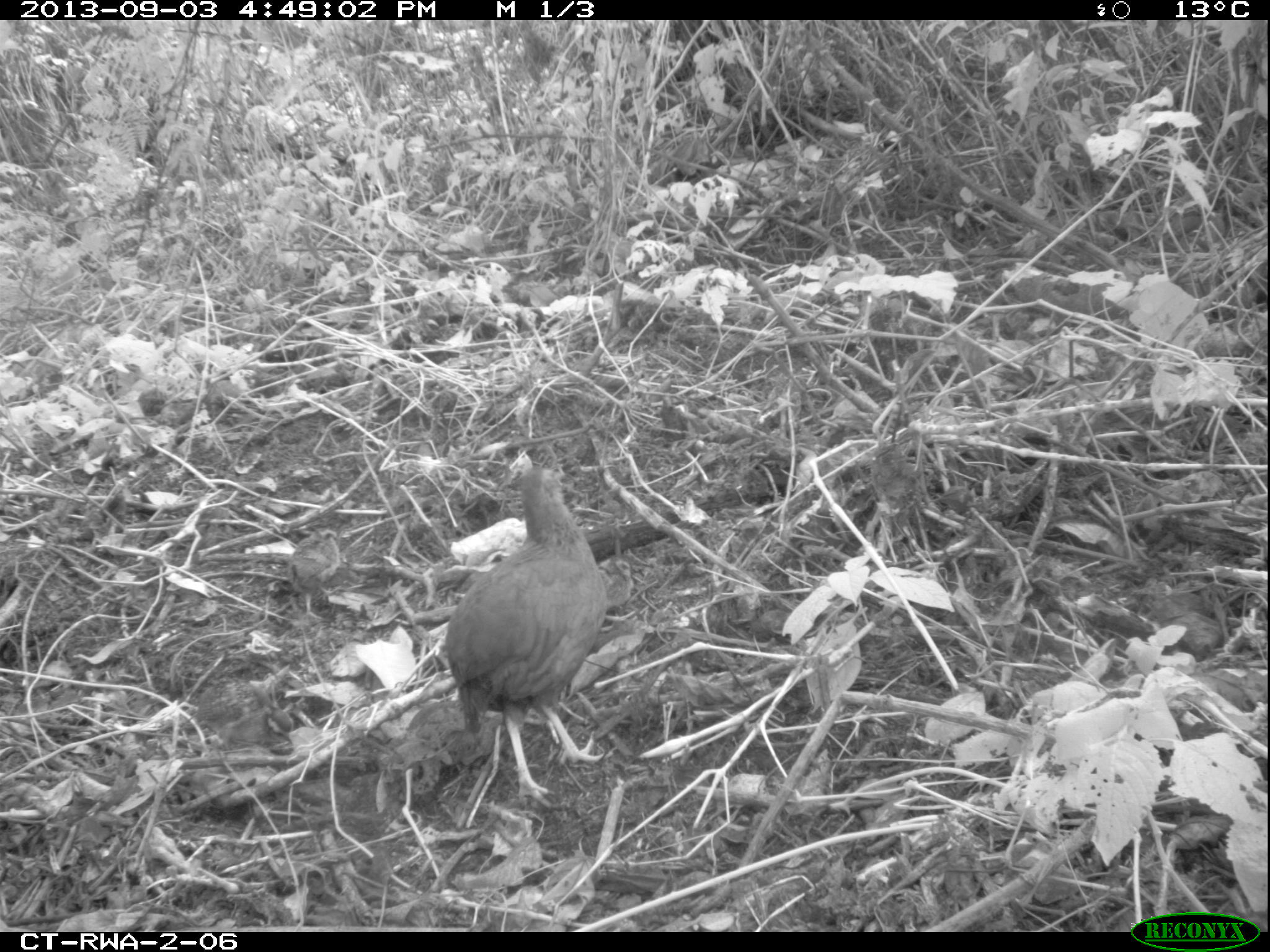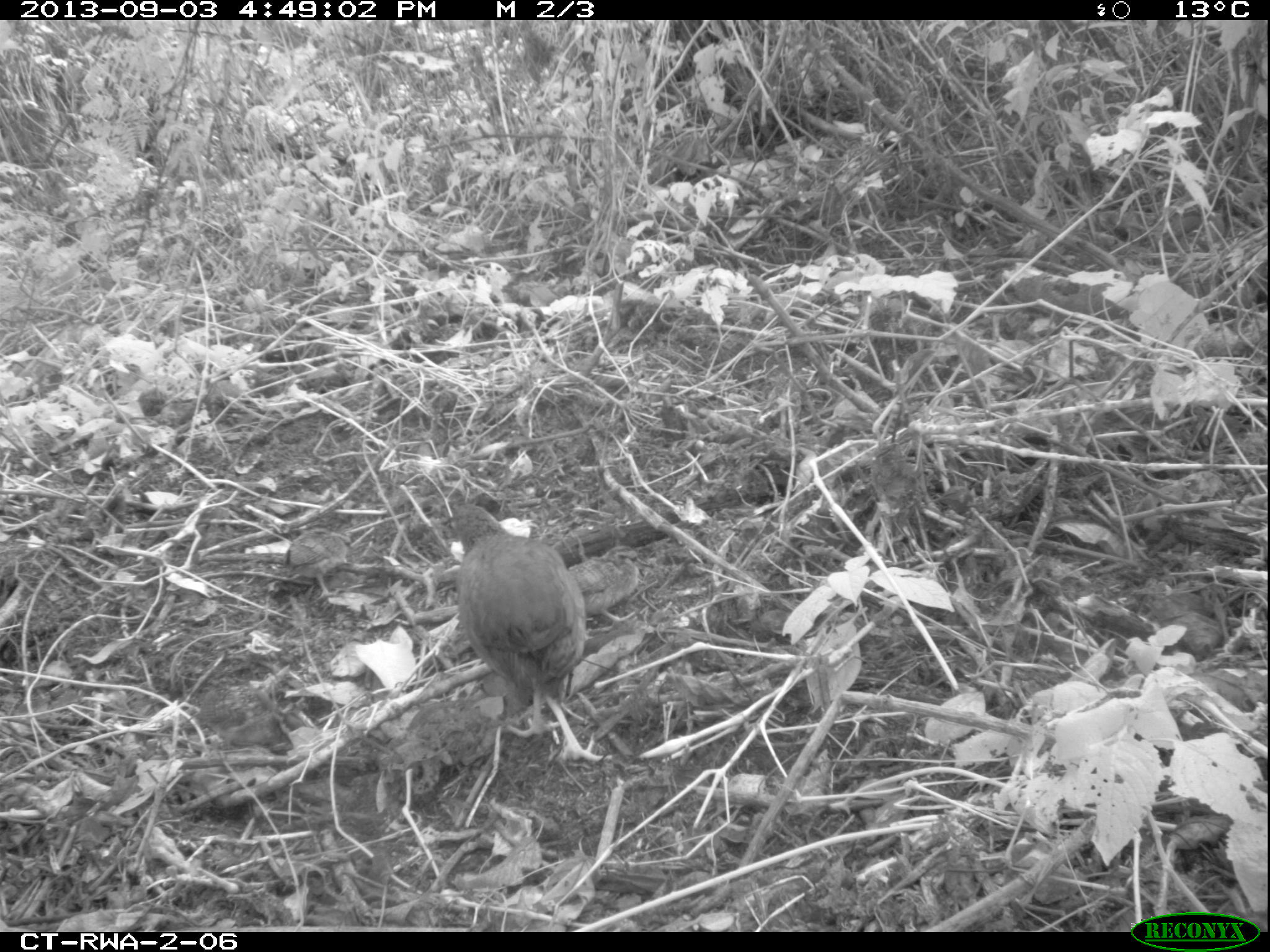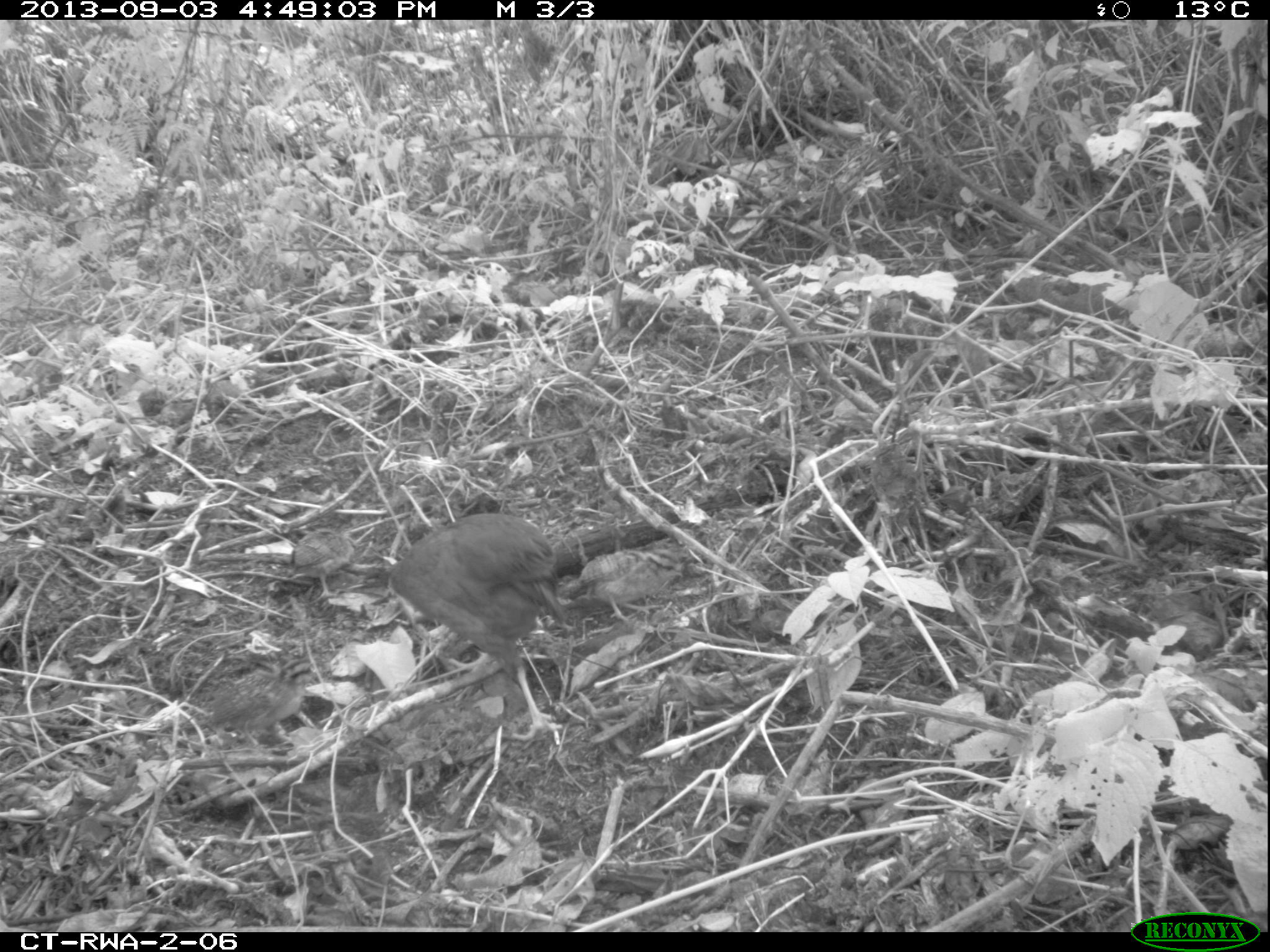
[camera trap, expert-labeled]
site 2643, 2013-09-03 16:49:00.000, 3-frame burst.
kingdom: Animalia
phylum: Chordata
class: Aves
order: Galliformes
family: Phasianidae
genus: Pternistis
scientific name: Pternistis nobilis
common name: handsome francolin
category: francolinus nobilis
Francolinus nobilis (handsome francolin) (Pternistis nobilis), count 5.